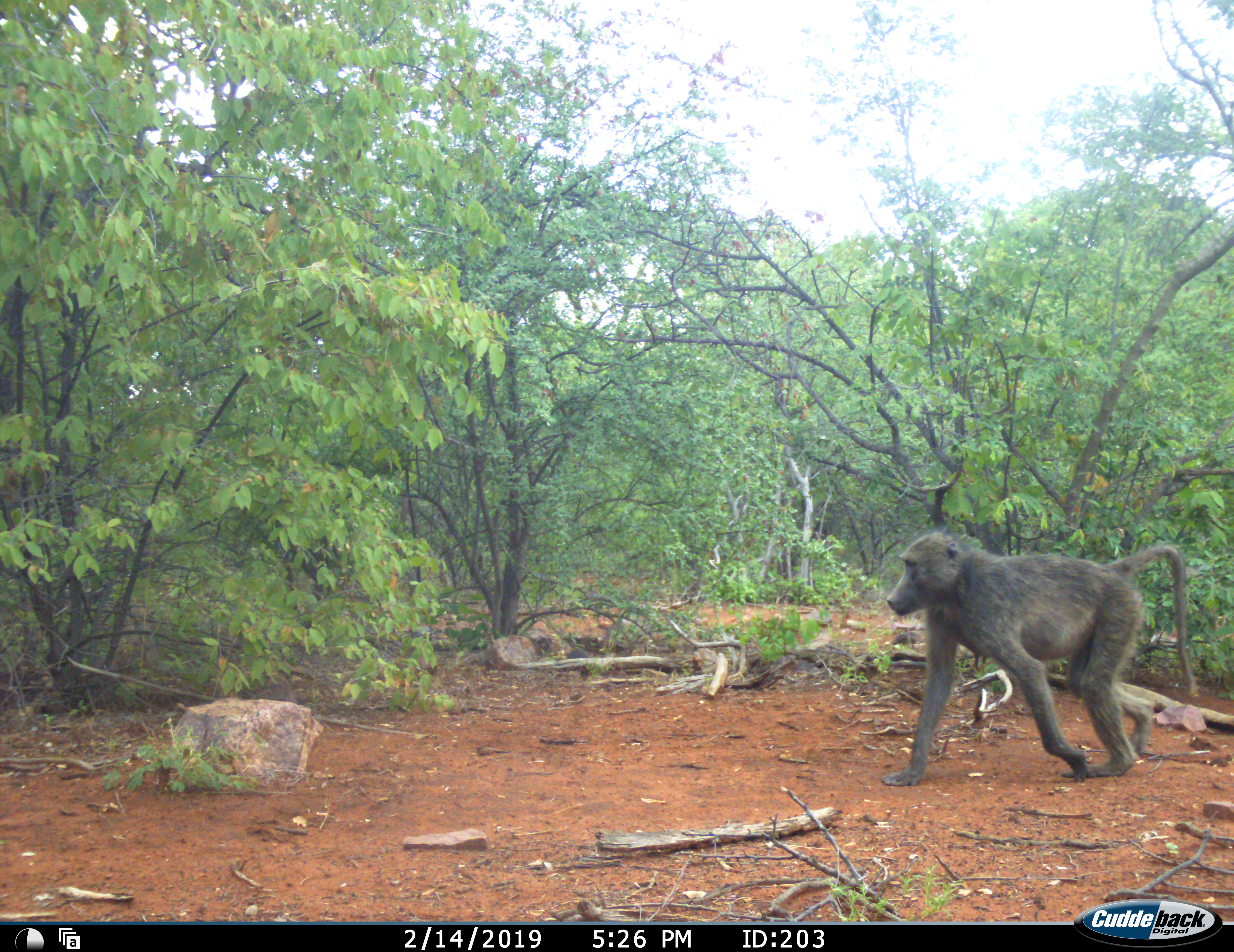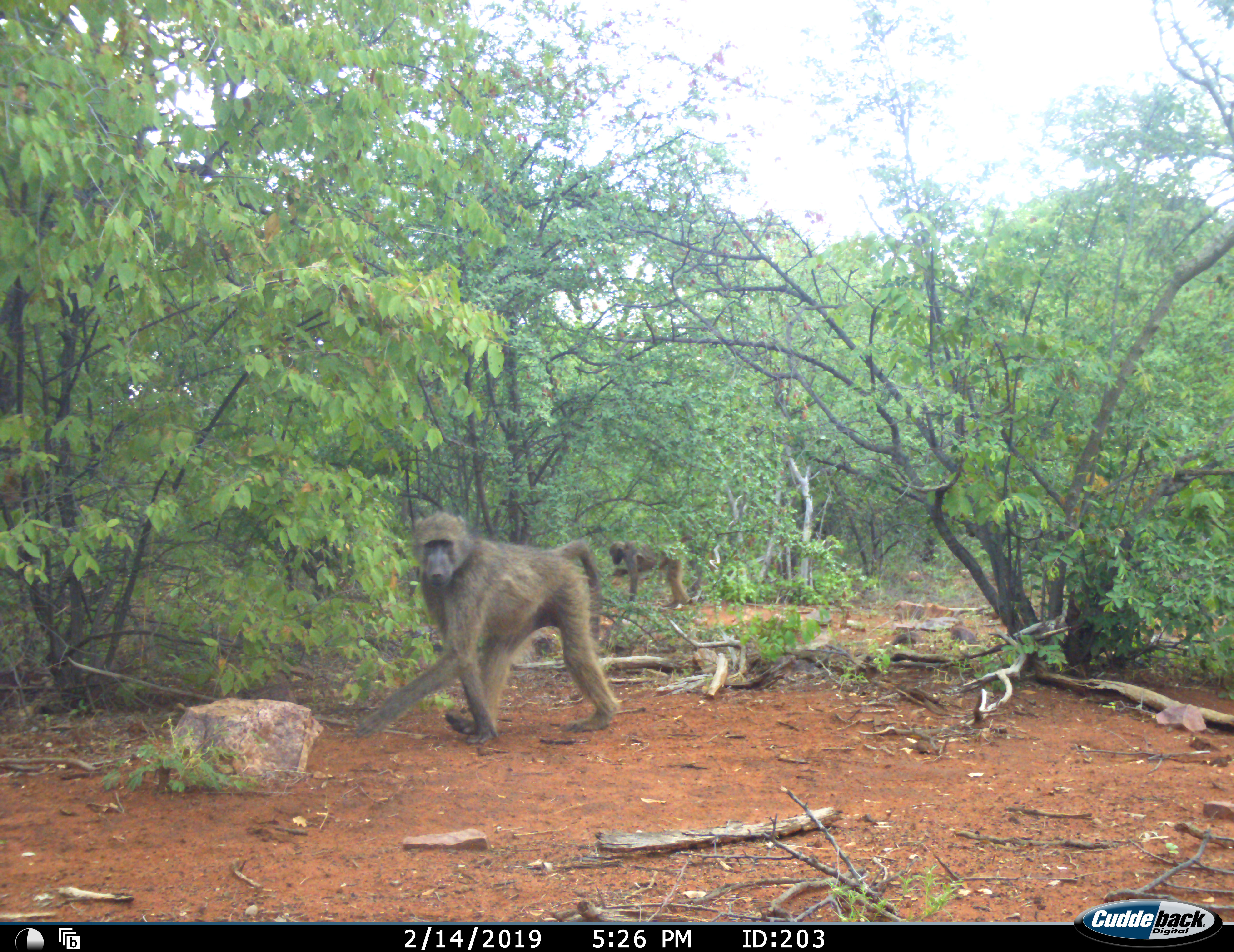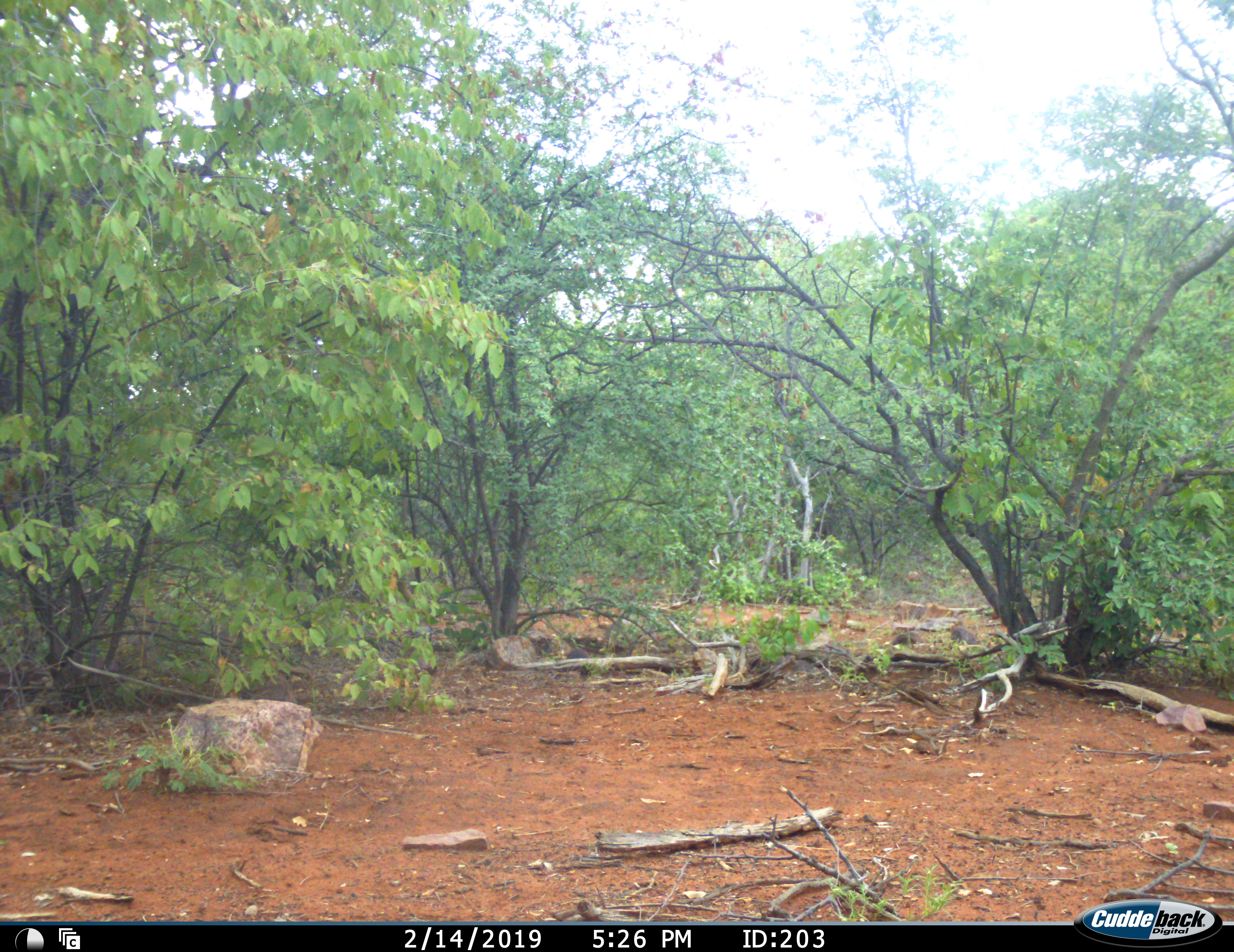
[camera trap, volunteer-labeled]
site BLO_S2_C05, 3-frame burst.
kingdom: Animalia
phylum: Chordata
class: Mammalia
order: Primates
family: Cercopithecidae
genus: Papio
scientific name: Papio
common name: baboon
Baboon (Papio), count 2. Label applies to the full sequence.